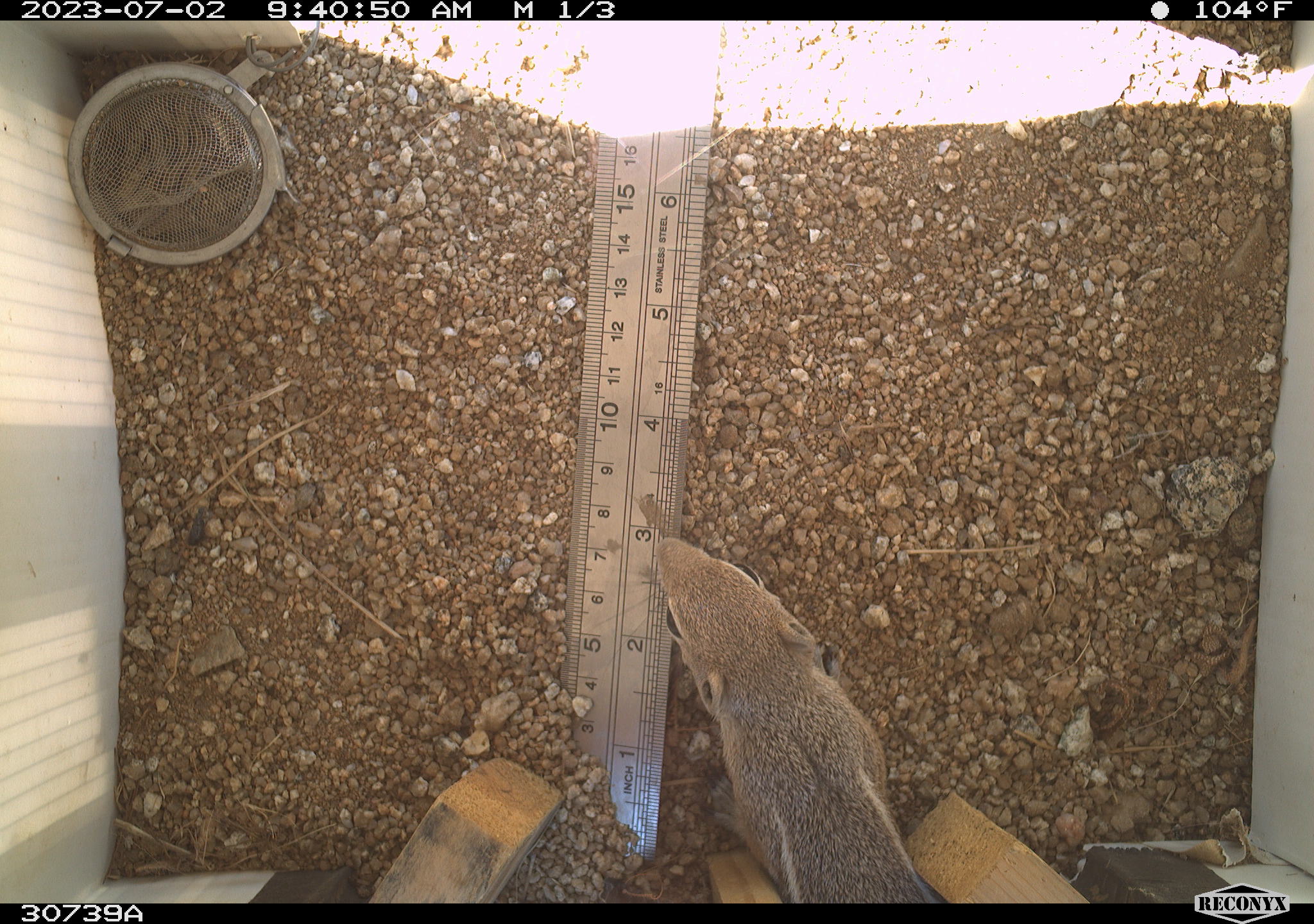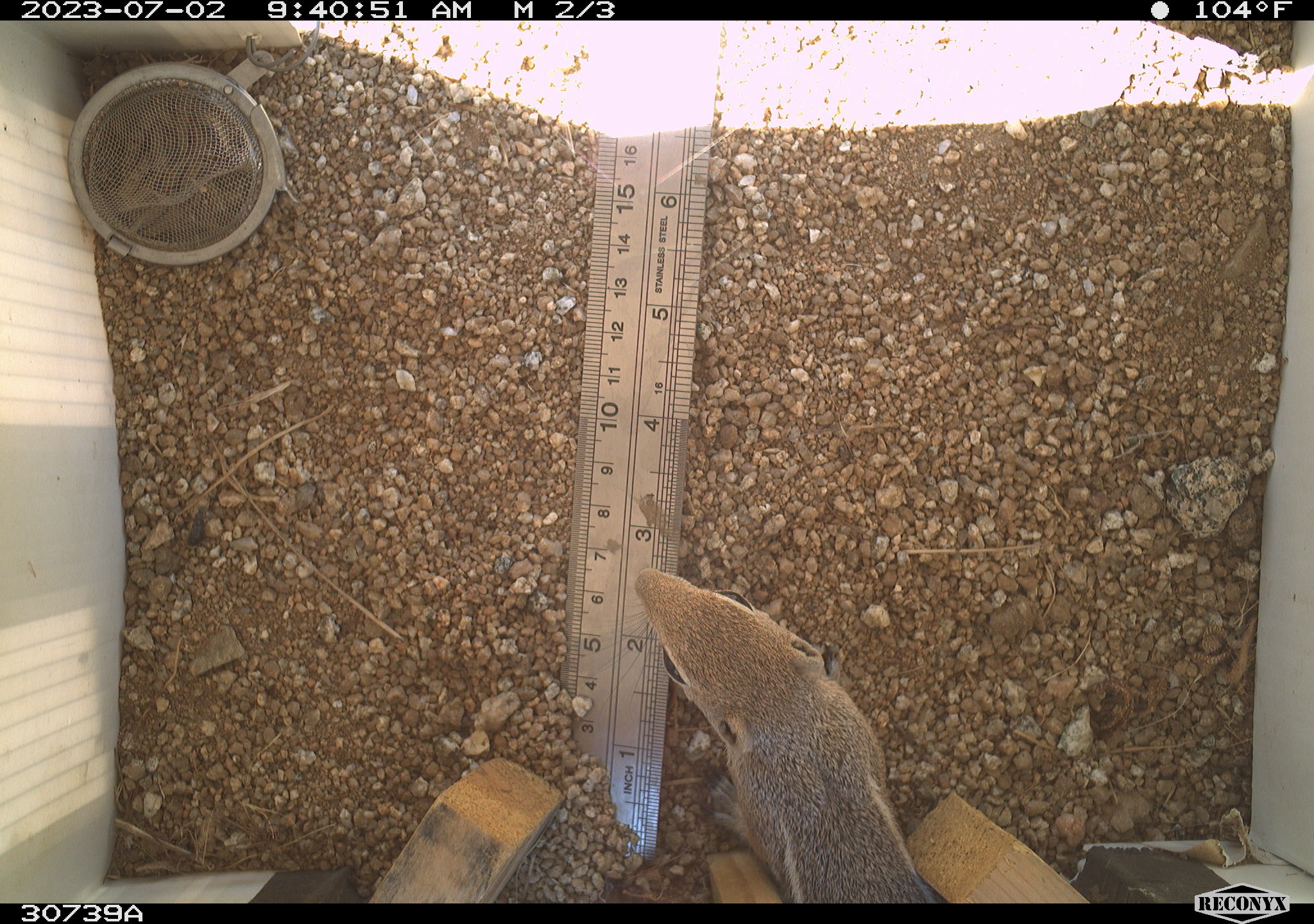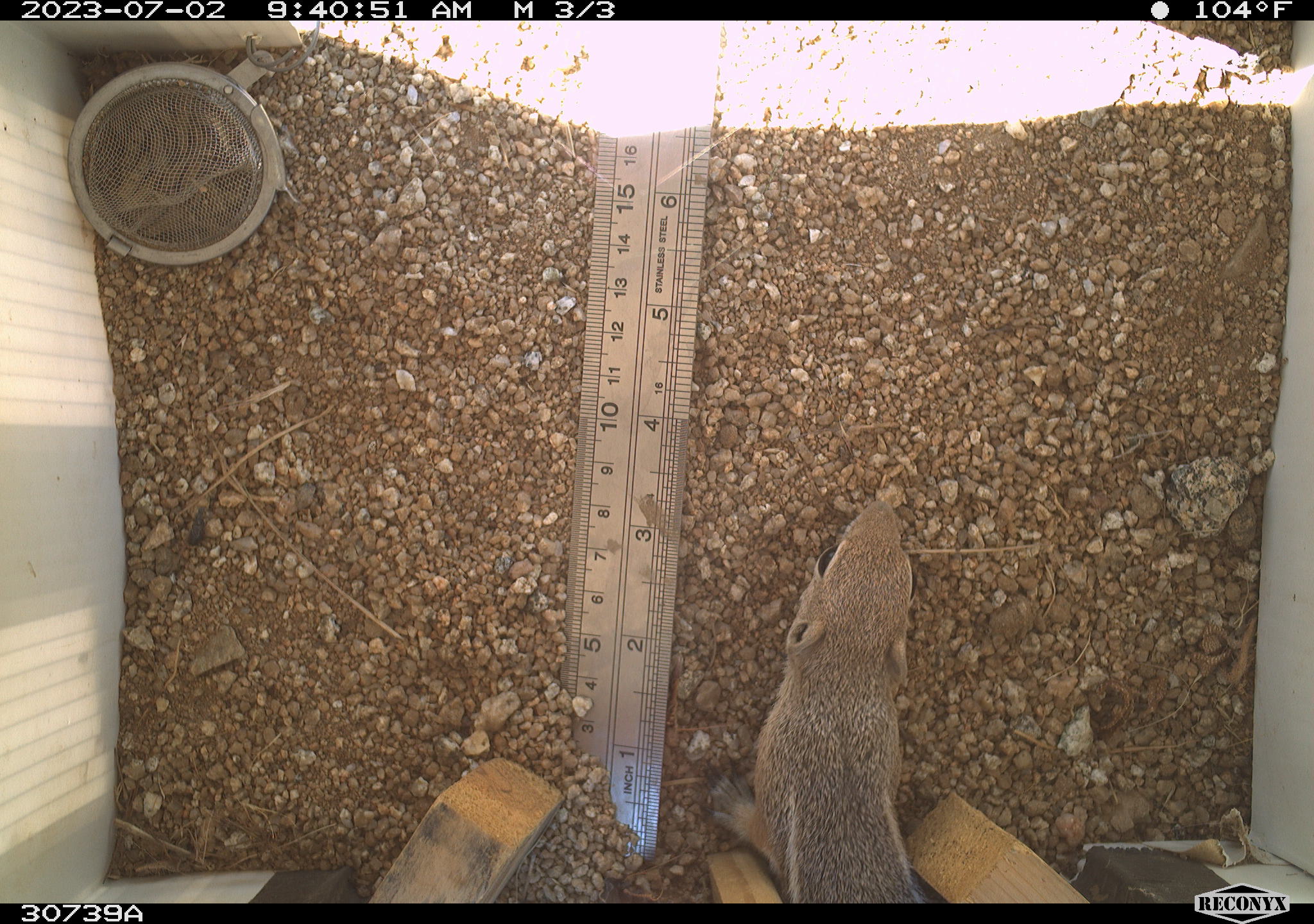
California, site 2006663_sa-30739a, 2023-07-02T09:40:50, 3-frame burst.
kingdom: Animalia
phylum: Chordata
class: Mammalia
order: Rodentia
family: Sciuridae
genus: Ammospermophilus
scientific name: Ammospermophilus leucurus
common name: white-tailed antelope squirrel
White-tailed antelope squirrel (Ammospermophilus leucurus).